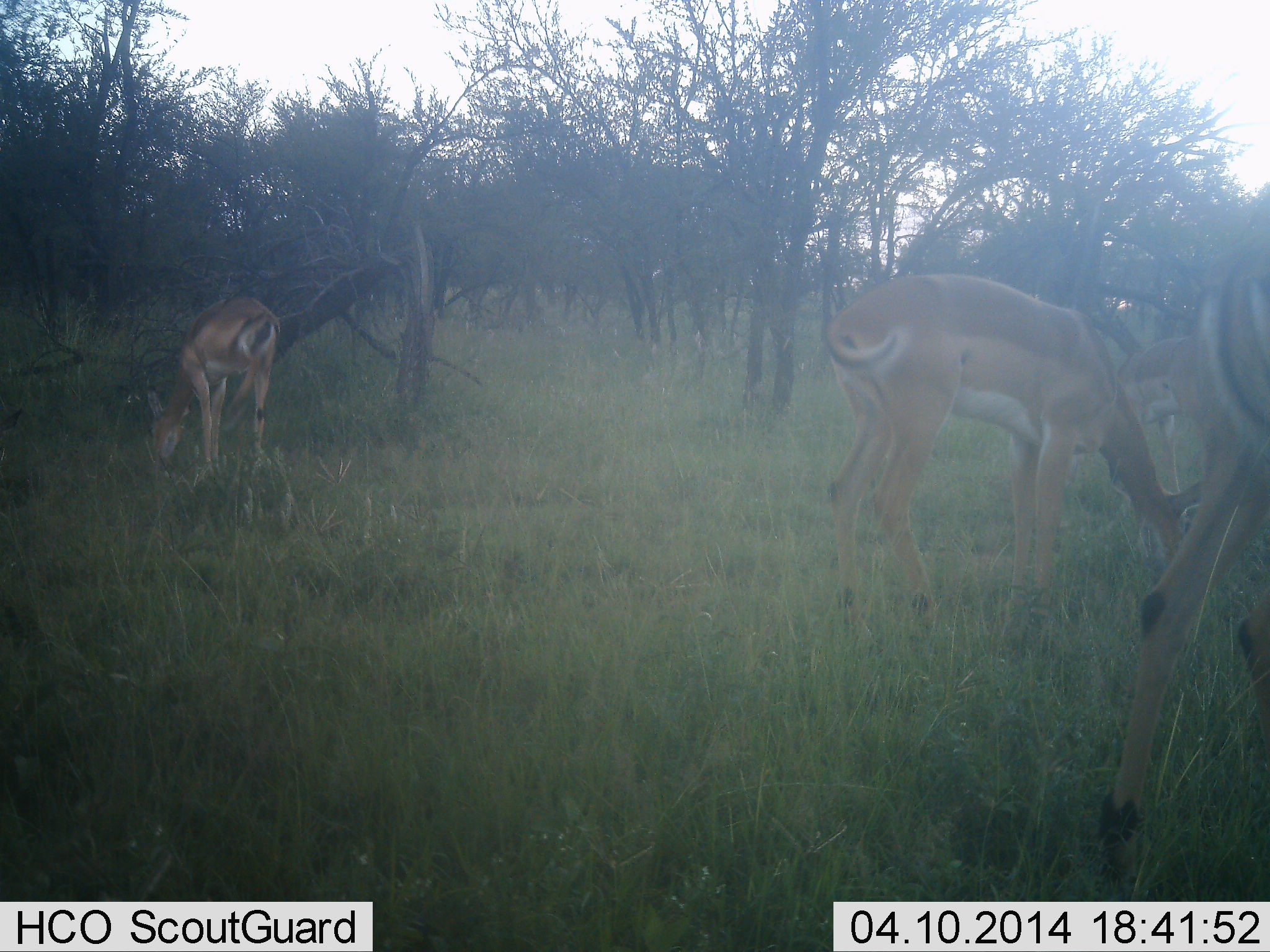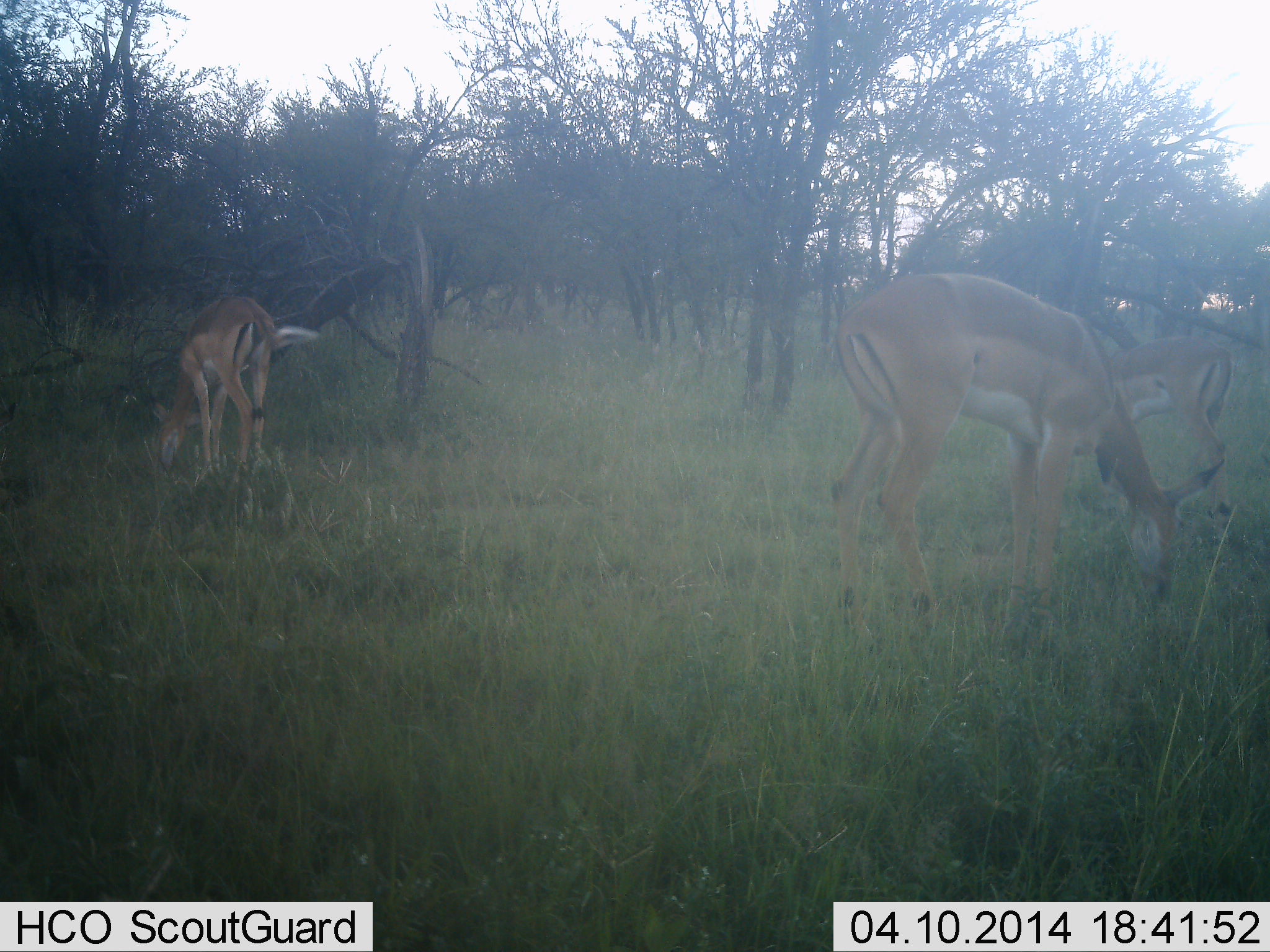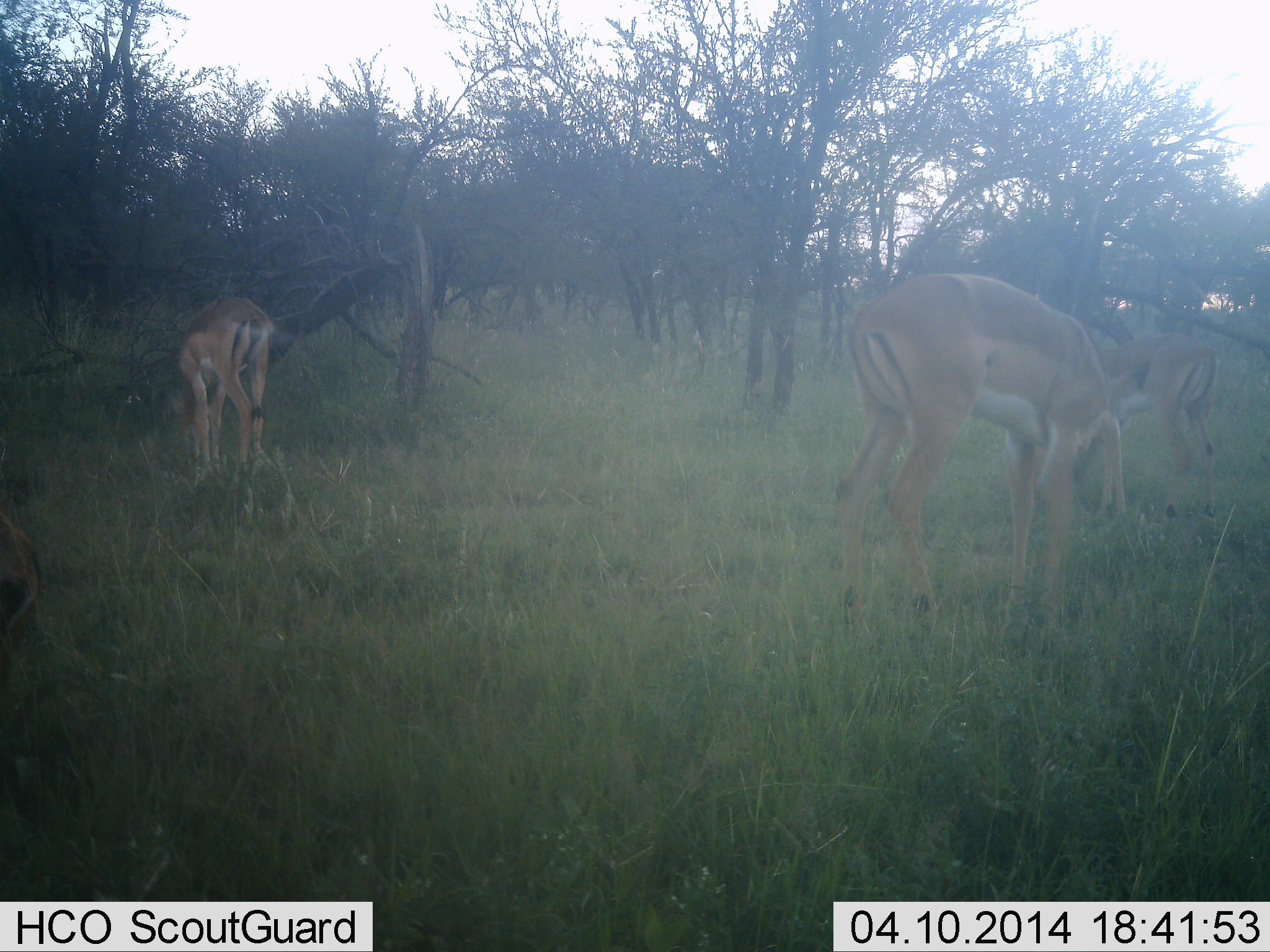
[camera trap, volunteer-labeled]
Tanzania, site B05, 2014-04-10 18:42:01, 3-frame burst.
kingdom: Animalia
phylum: Chordata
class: Mammalia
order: Artiodactyla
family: Bovidae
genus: Aepyceros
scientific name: Aepyceros melampus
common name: impala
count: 4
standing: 40%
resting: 10%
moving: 20%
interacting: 0%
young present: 0%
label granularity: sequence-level